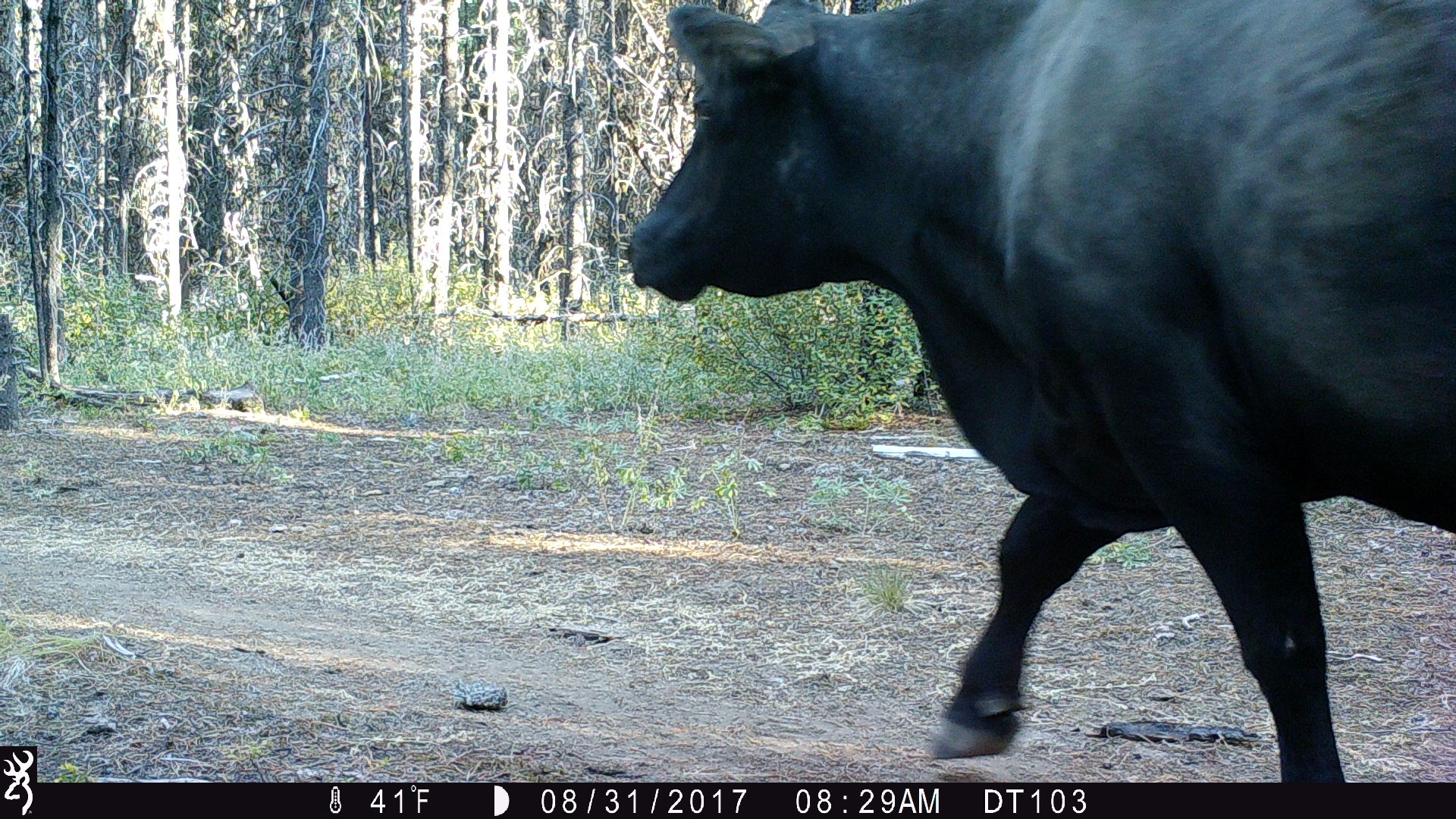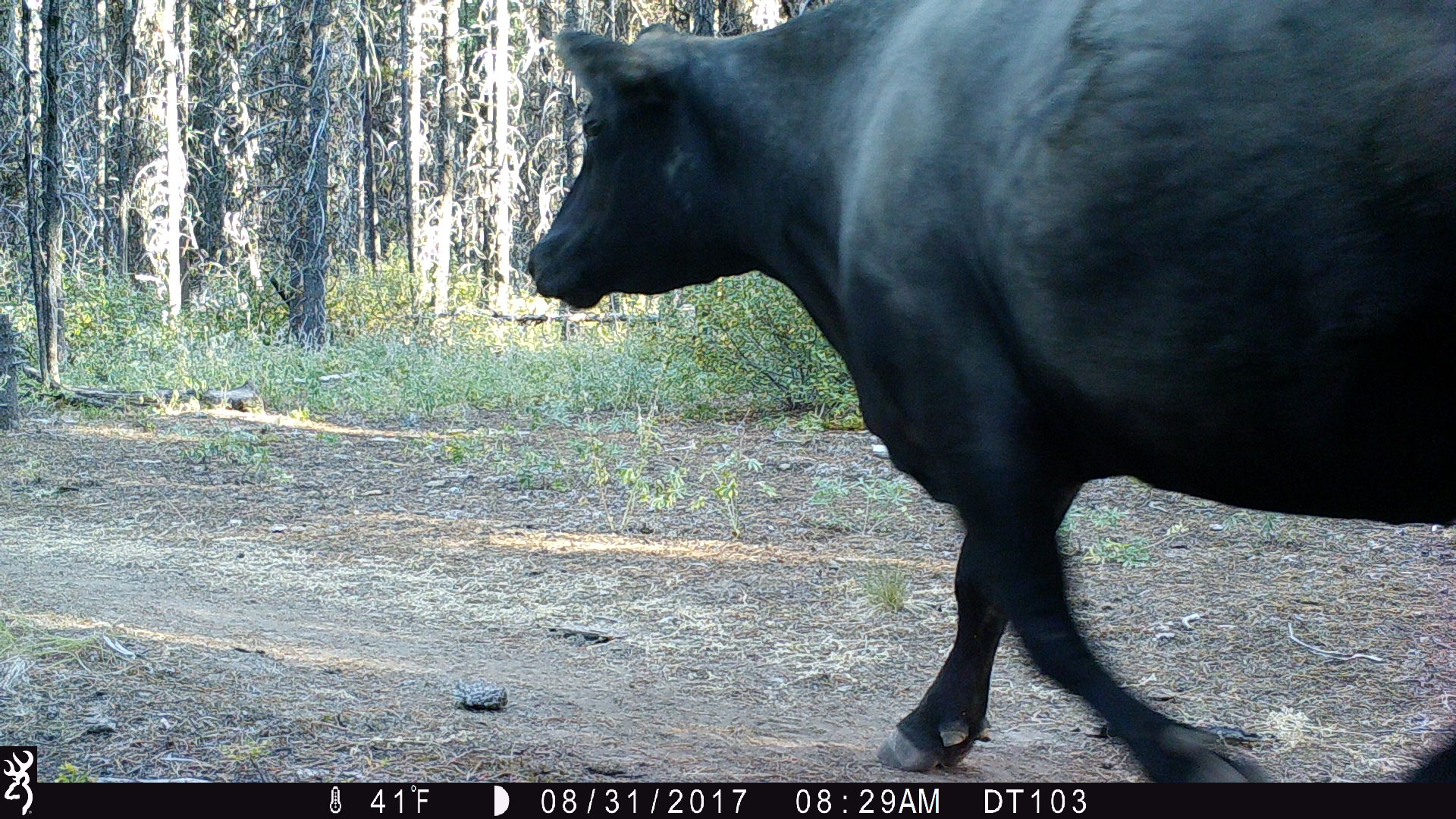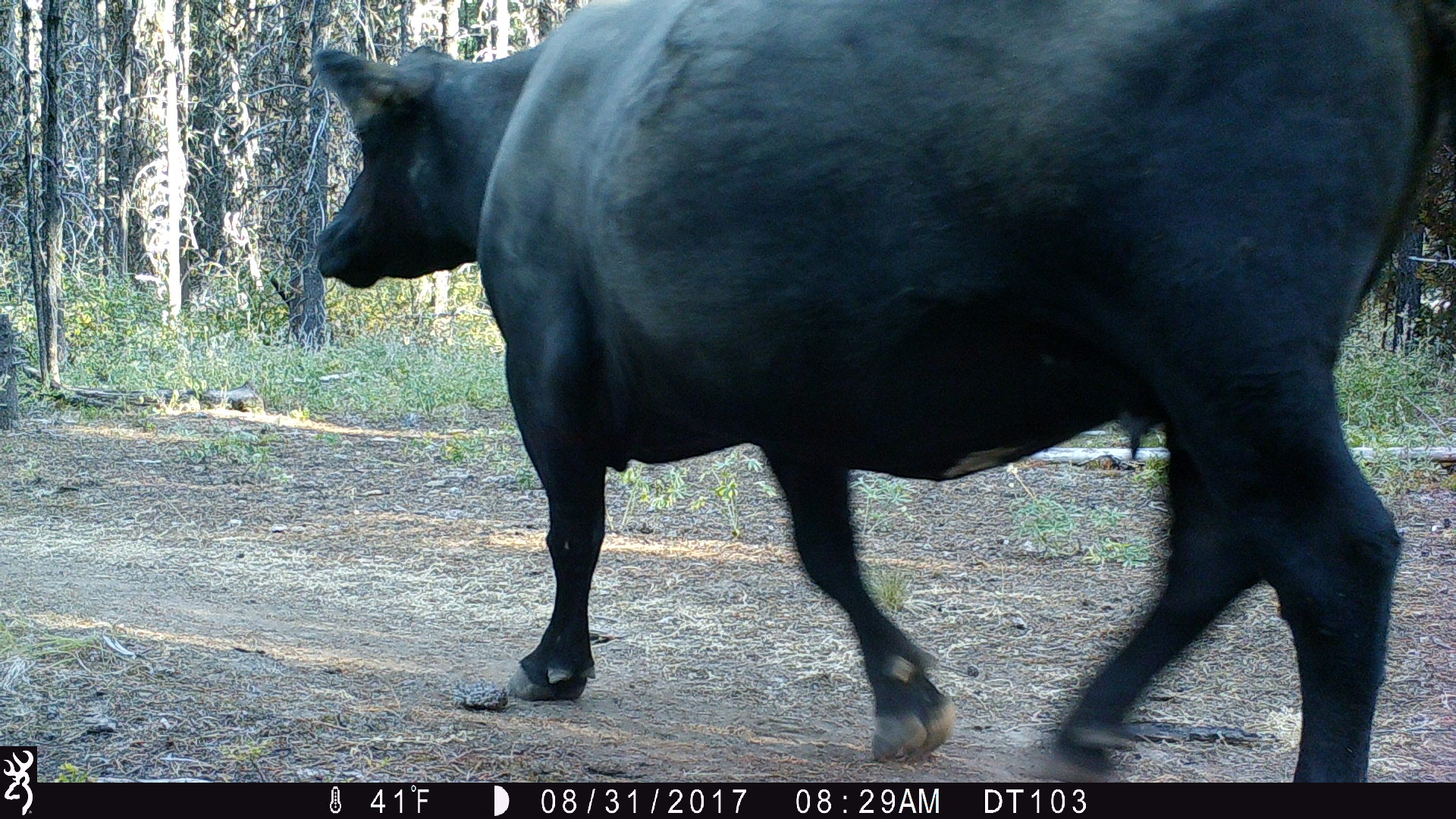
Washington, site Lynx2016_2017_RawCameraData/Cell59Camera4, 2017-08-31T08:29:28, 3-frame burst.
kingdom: Animalia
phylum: Chordata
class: Mammalia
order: Artiodactyla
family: Bovidae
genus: Bos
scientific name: Bos taurus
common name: domestic cattle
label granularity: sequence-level